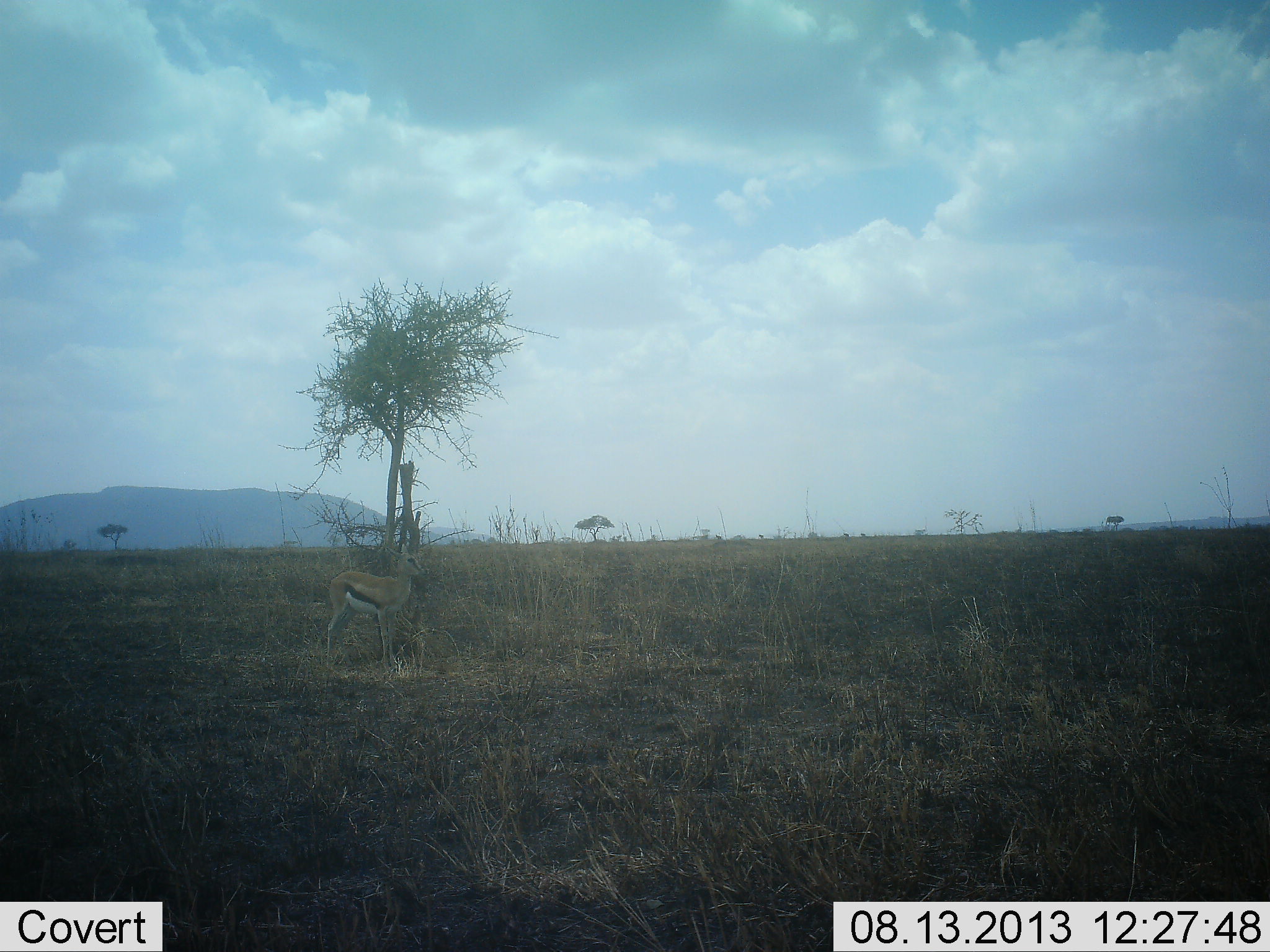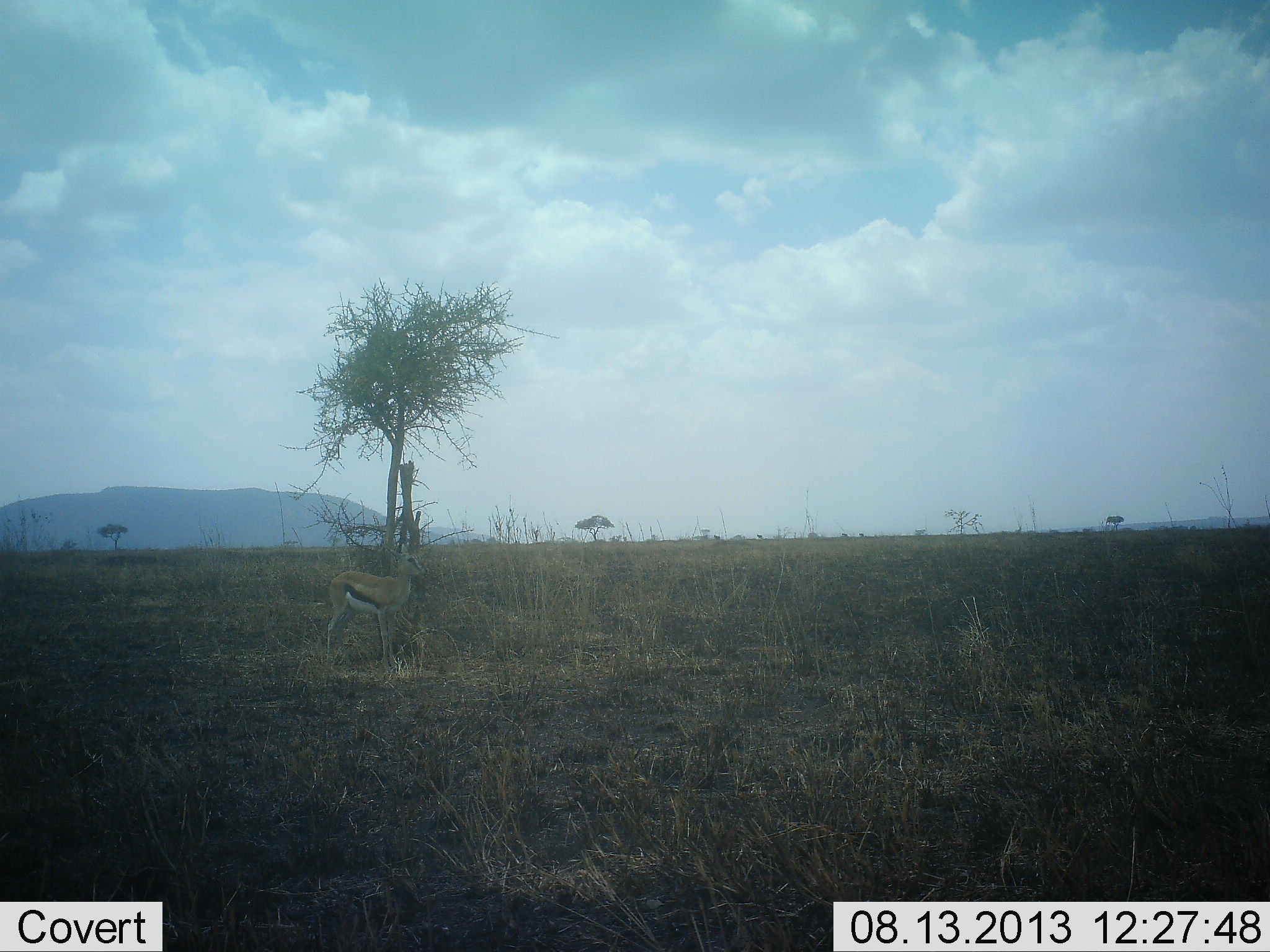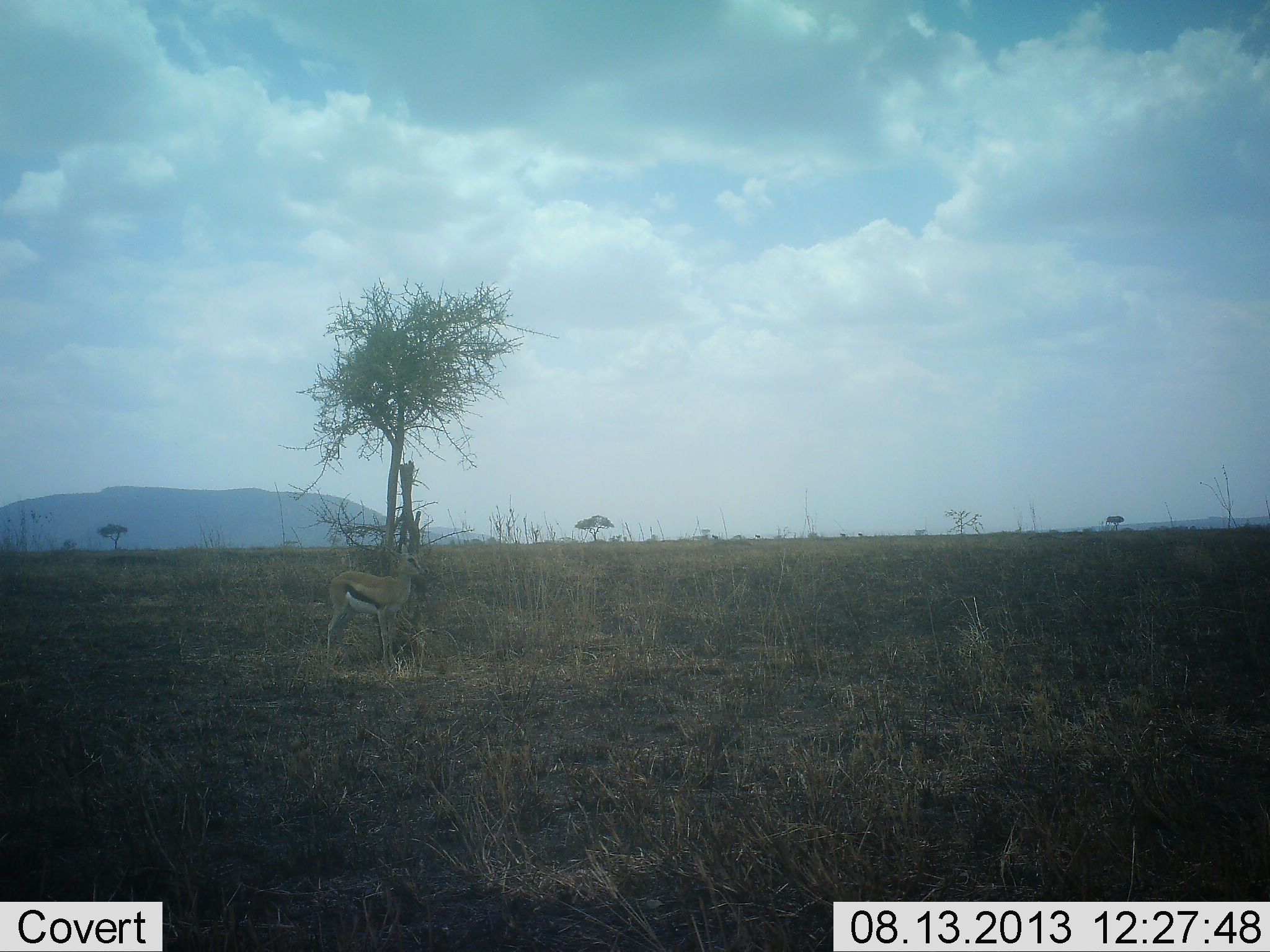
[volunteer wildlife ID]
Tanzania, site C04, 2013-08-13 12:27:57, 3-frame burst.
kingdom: Animalia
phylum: Chordata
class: Mammalia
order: Artiodactyla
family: Bovidae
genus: Eudorcas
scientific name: Eudorcas thomsonii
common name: thomson's gazelle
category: gazellethomsons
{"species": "gazellethomsons (thomson's gazelle) (Eudorcas thomsonii)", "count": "1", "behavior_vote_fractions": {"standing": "100%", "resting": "0%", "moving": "0%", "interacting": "0%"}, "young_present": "0%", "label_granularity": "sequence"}